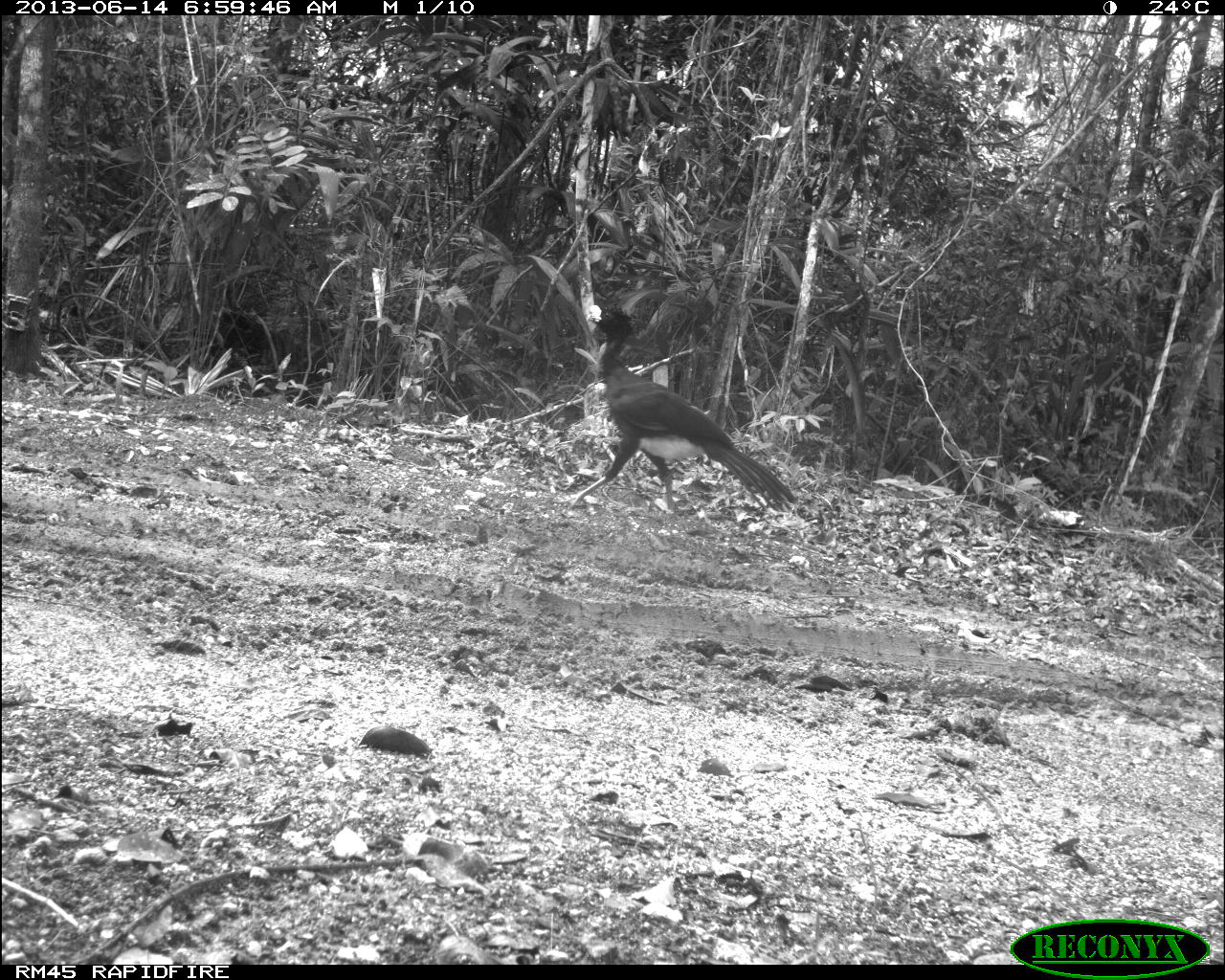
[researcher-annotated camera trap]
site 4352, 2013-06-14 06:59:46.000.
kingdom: Animalia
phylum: Chordata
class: Aves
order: Galliformes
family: Cracidae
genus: Crax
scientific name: Crax rubra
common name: great curassow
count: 1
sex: male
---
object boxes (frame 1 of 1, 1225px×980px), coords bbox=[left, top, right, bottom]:
crax rubra: bbox=[559, 304, 797, 512]